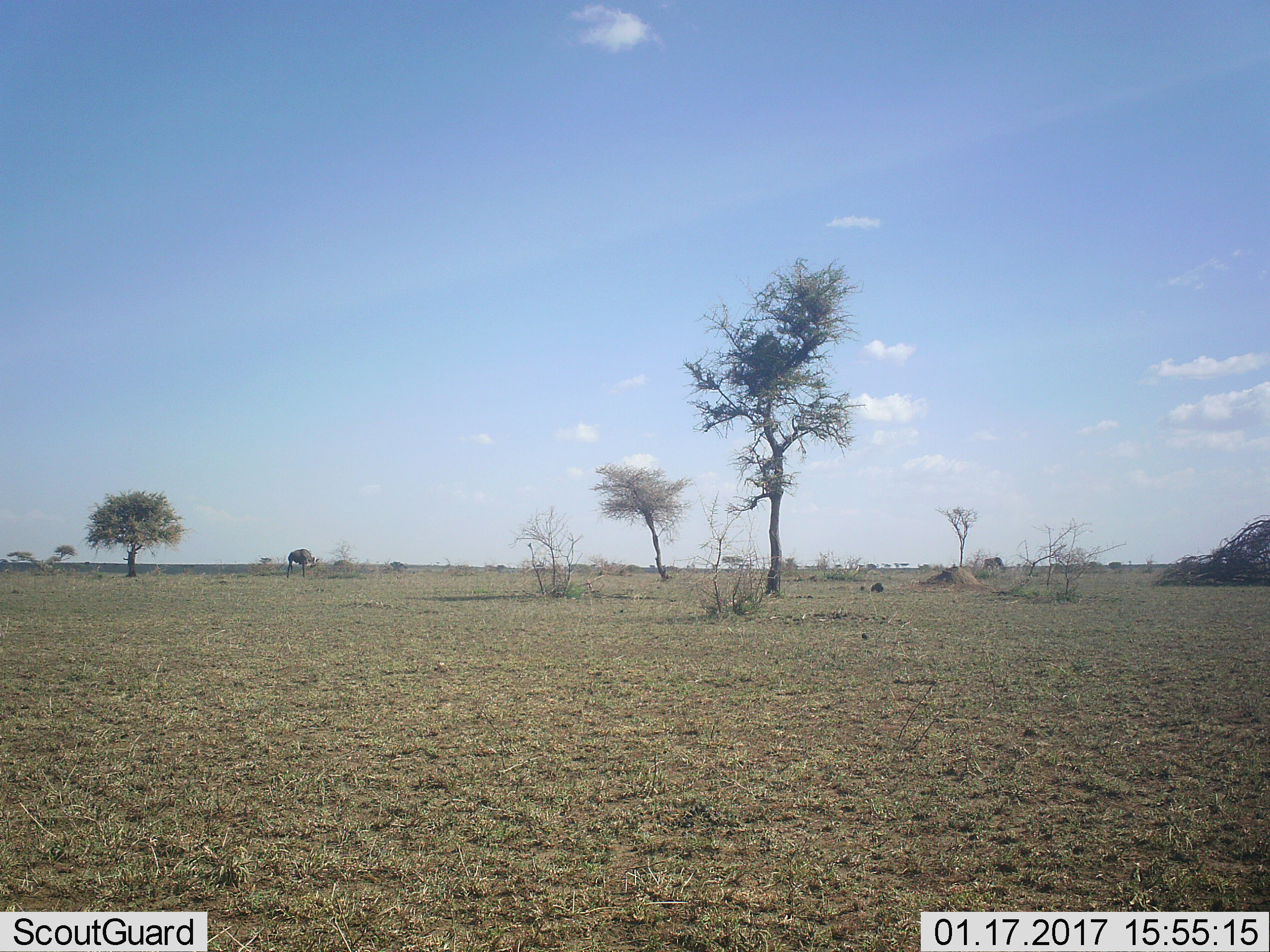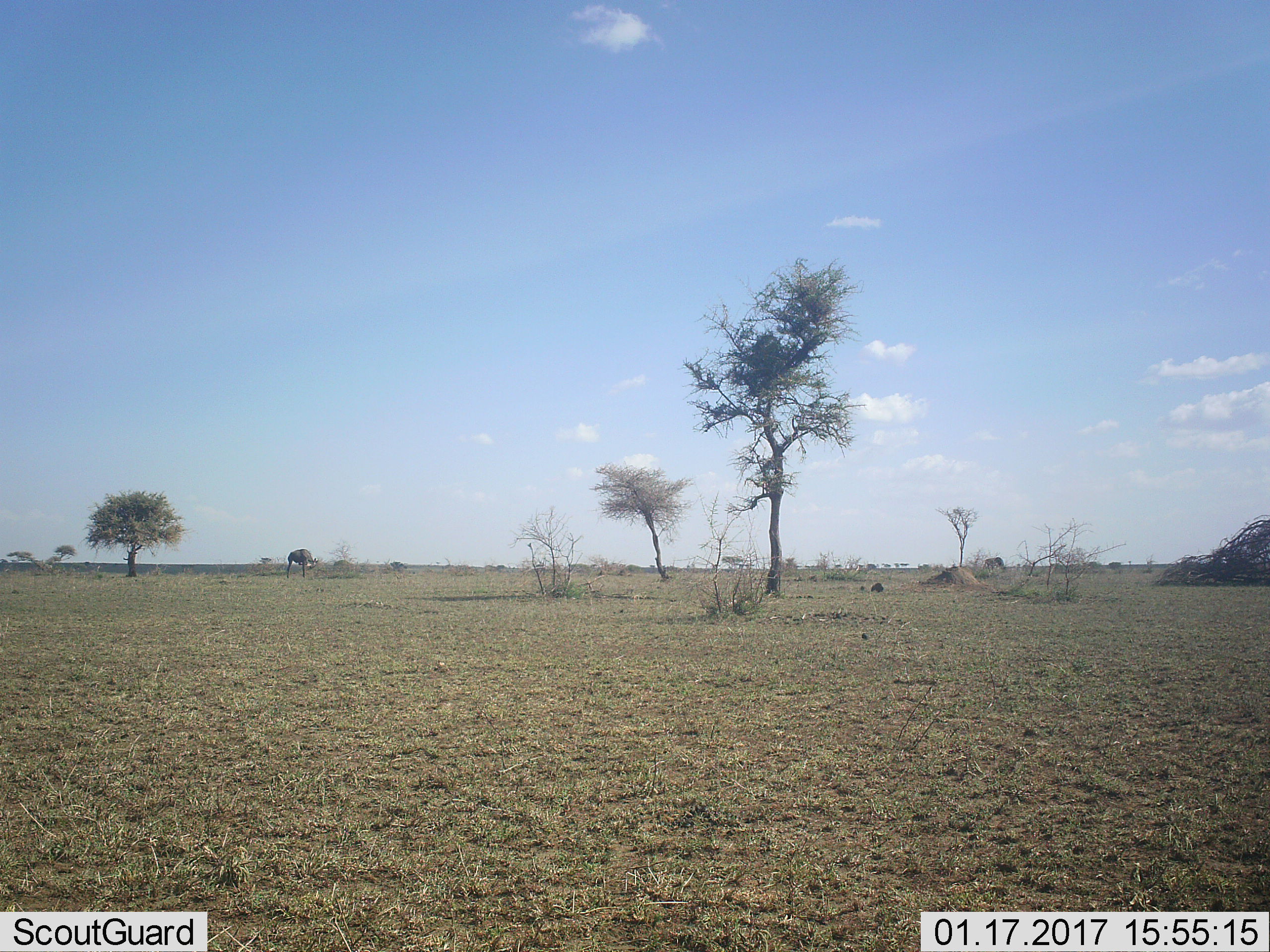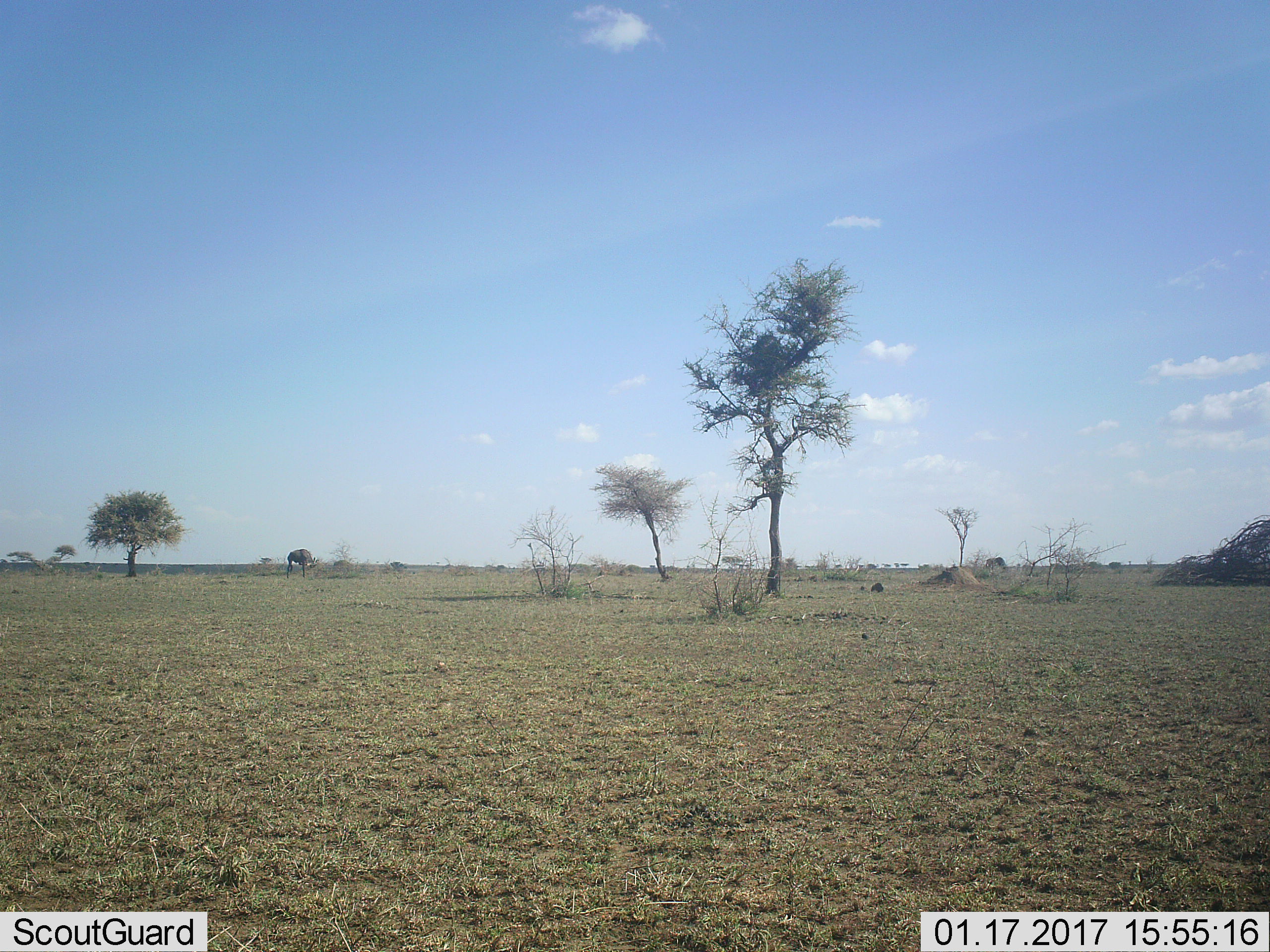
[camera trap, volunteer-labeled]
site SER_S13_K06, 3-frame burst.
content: unidentified animal